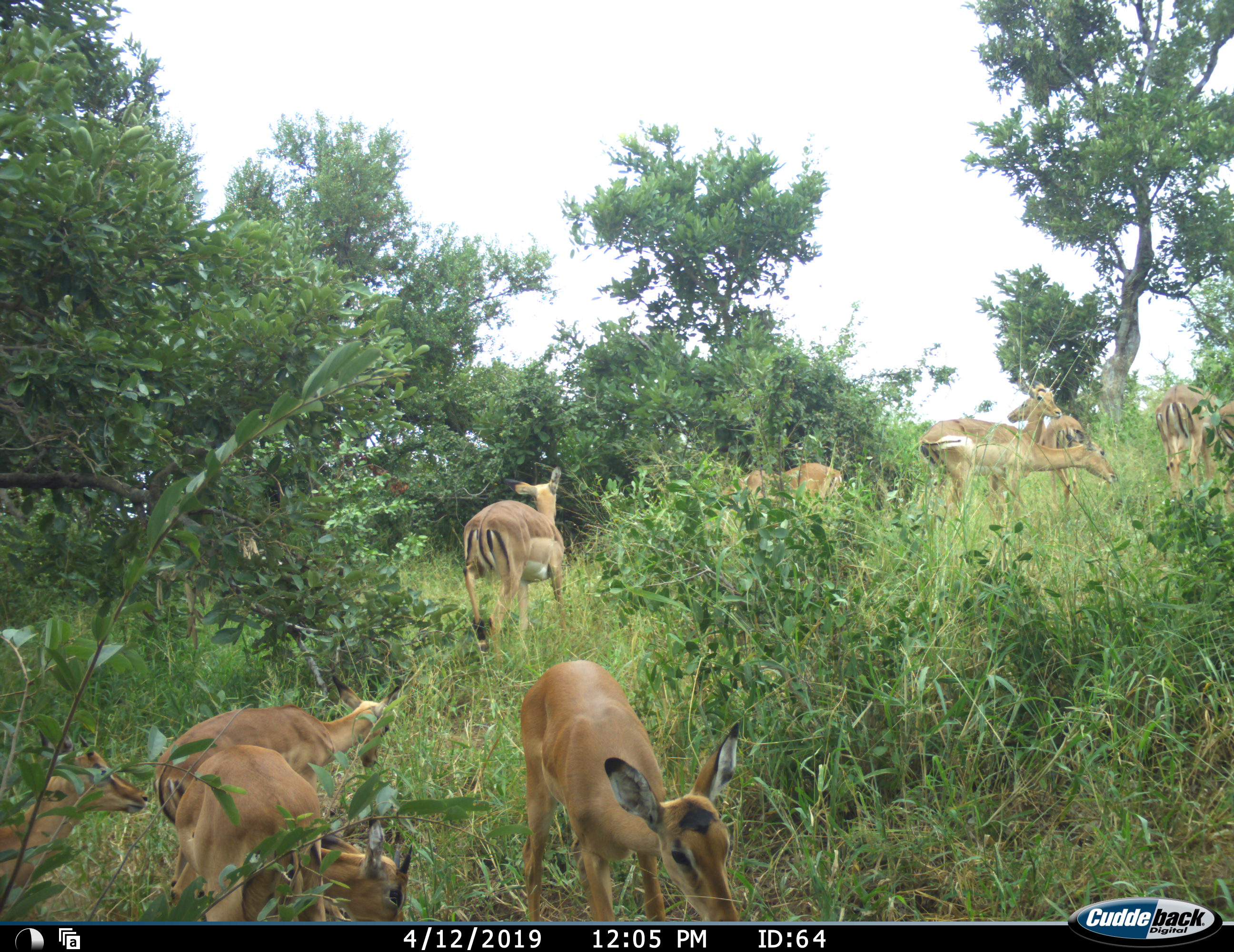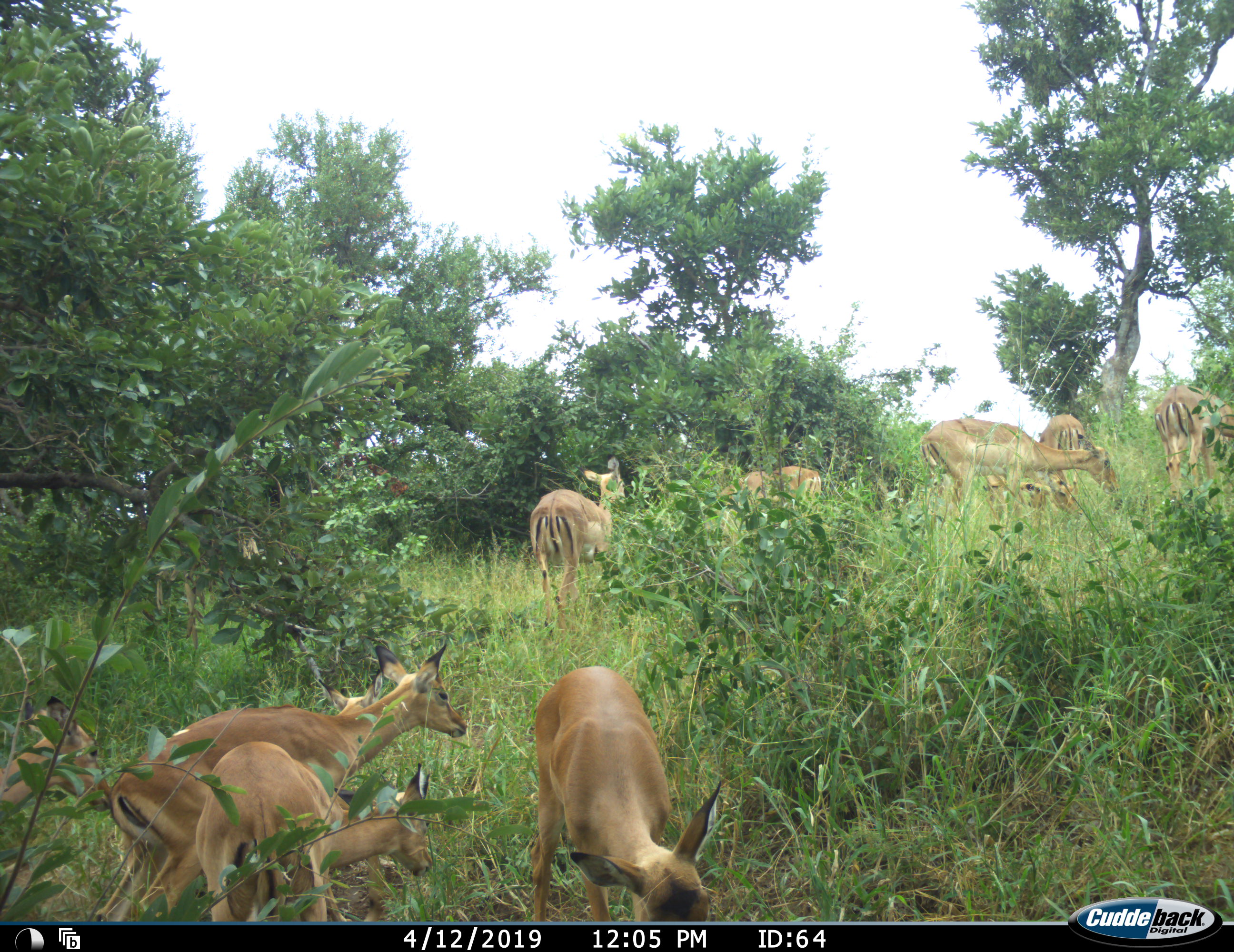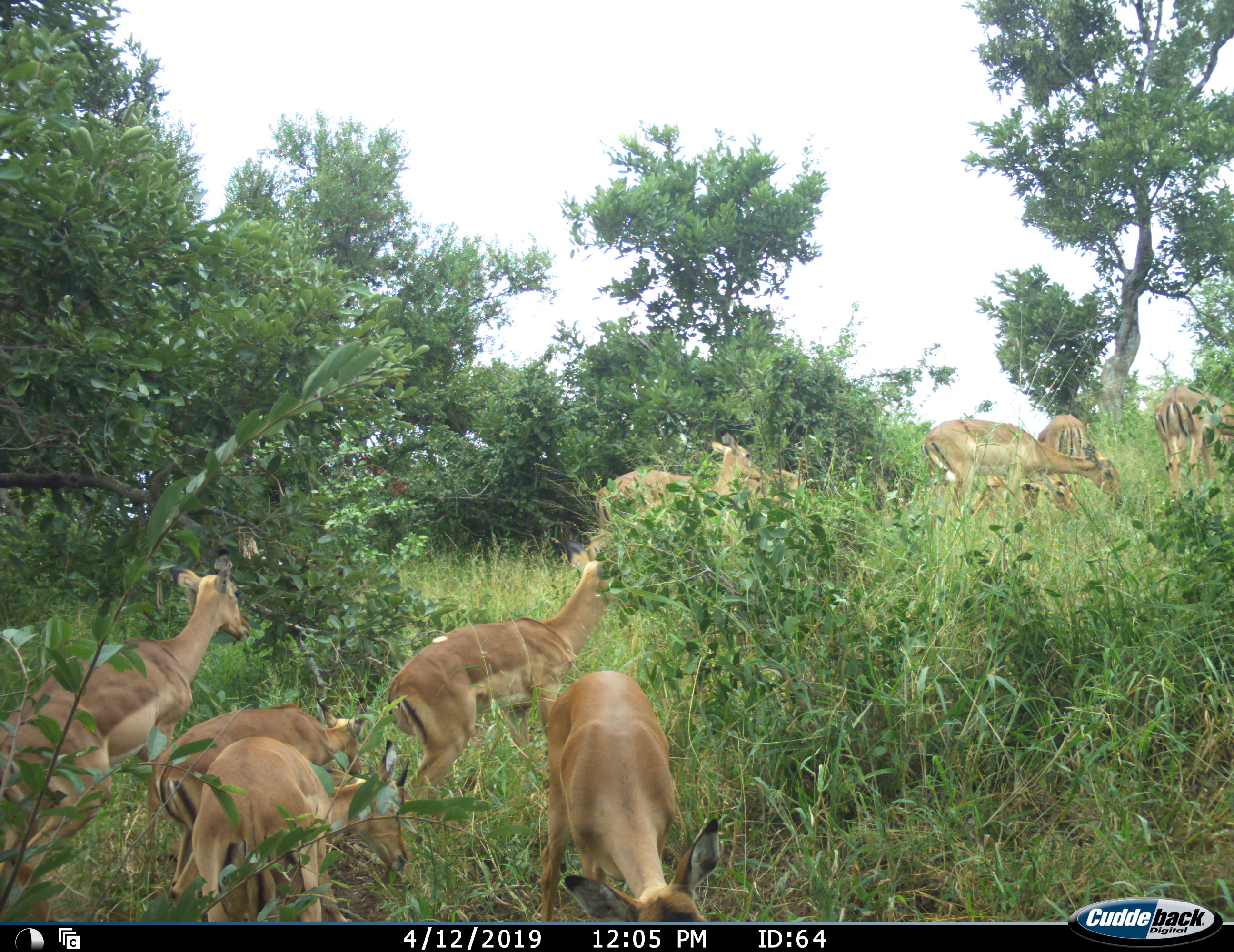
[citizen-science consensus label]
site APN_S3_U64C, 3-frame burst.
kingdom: Animalia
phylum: Chordata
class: Mammalia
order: Artiodactyla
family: Bovidae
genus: Aepyceros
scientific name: Aepyceros melampus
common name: impala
Impala (Aepyceros melampus), count 11-50. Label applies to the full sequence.